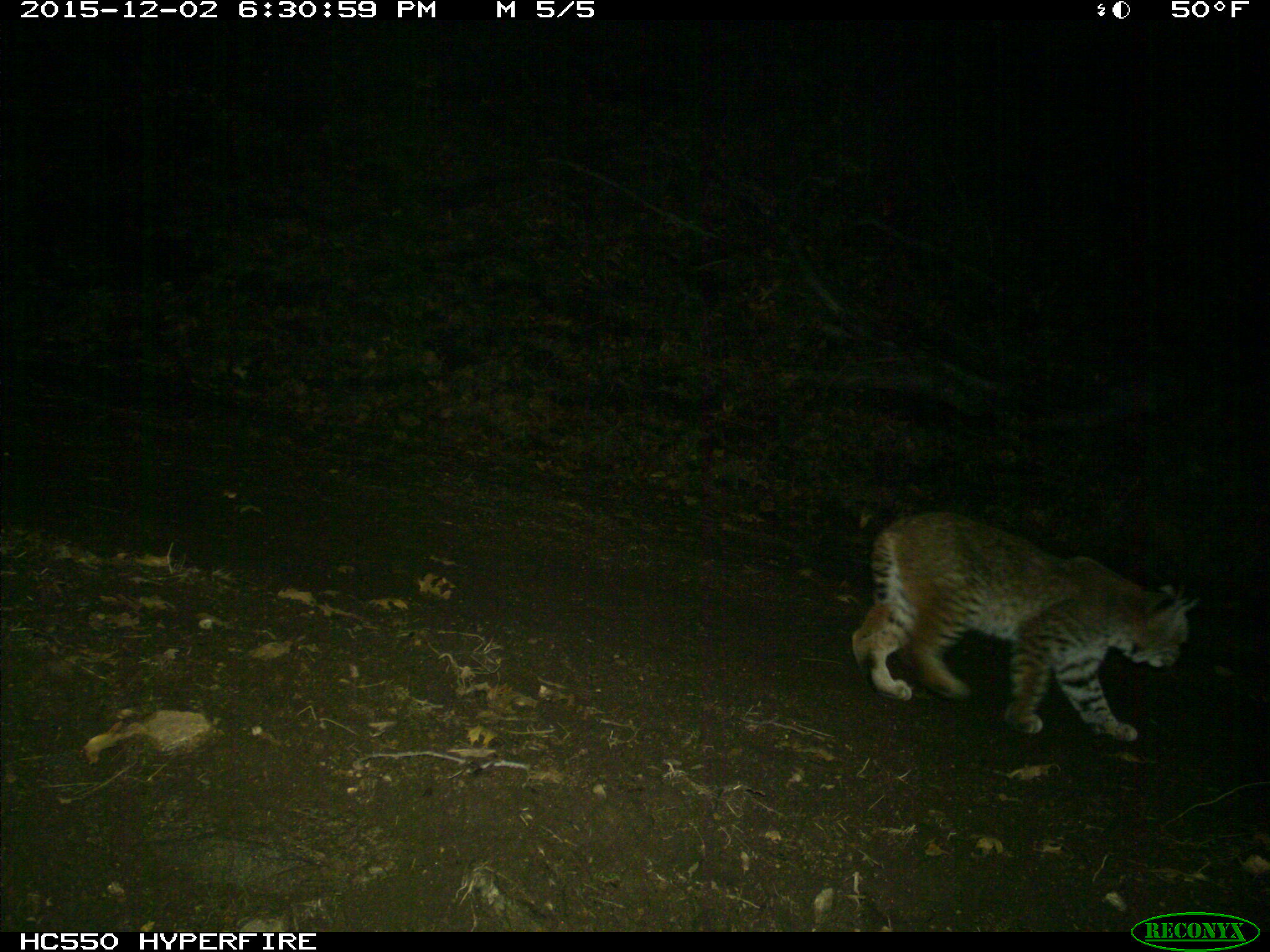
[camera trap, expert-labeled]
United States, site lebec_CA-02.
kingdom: Animalia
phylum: Chordata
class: Mammalia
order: Carnivora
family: Felidae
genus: Lynx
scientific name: Lynx rufus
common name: bobcat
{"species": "Lynx rufus (bobcat)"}